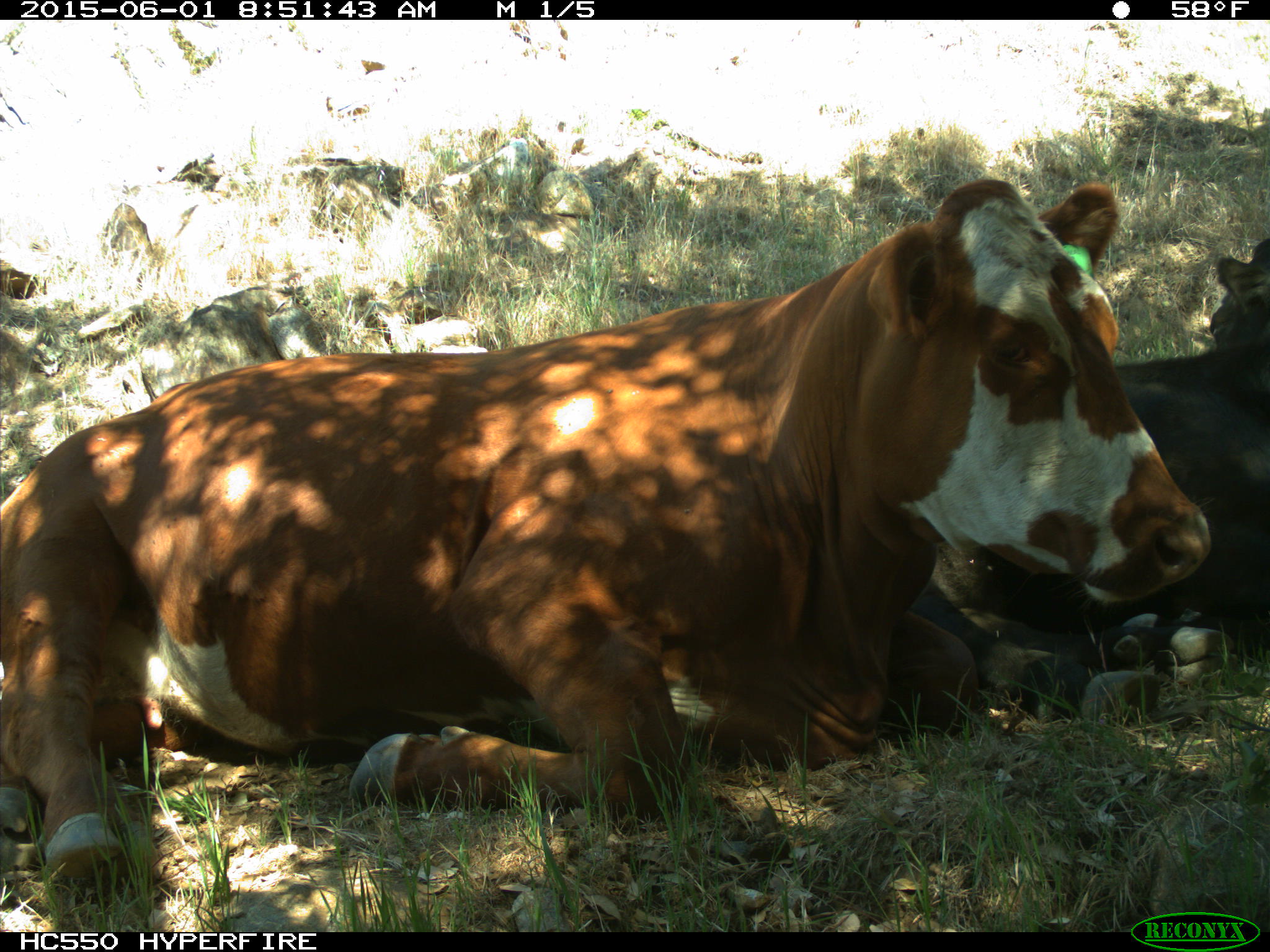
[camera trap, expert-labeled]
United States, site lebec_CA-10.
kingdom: Animalia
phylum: Chordata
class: Mammalia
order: Artiodactyla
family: Bovidae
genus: Bos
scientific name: Bos taurus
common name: domestic cow